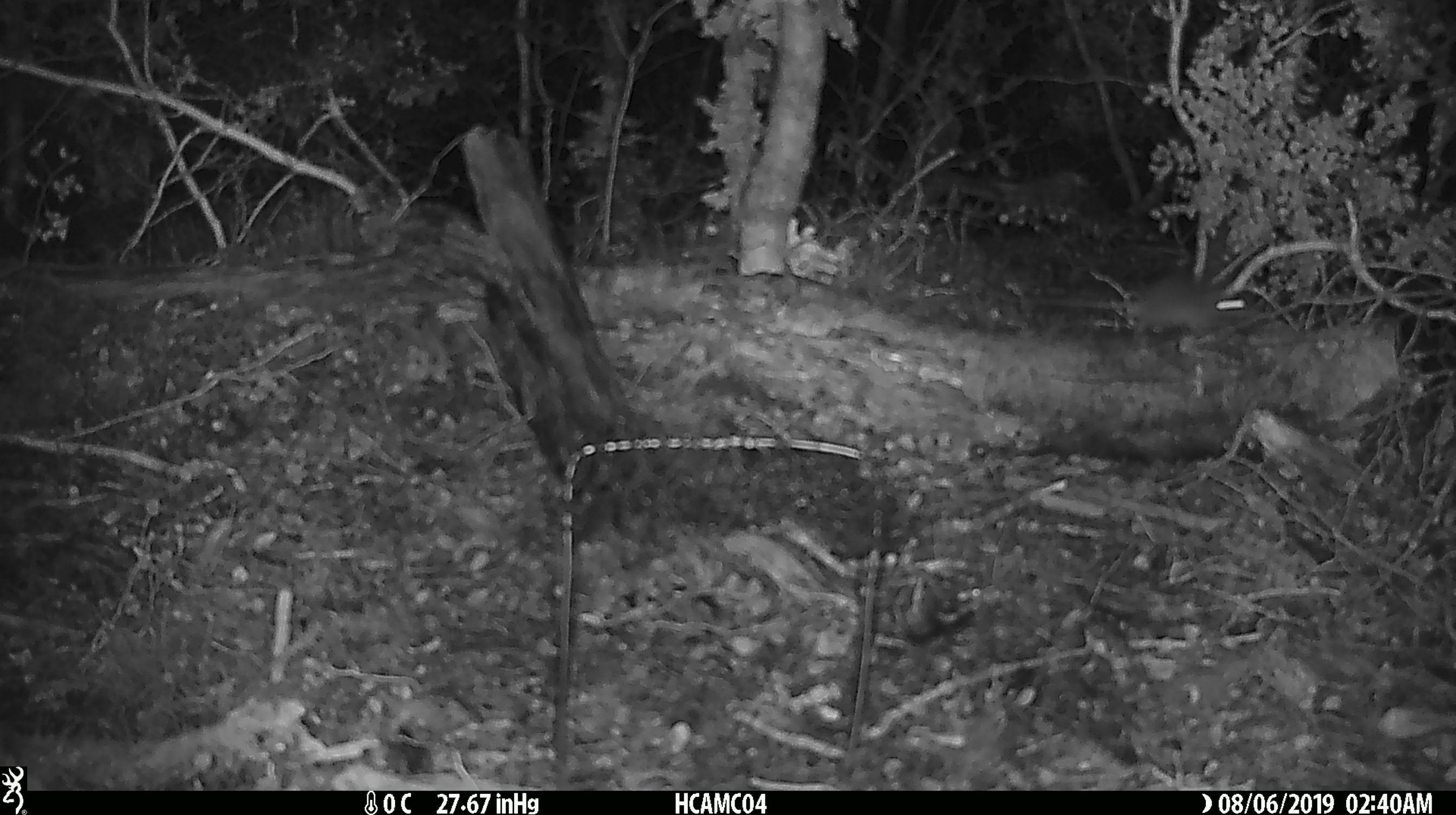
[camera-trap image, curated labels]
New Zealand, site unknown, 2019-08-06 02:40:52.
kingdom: Animalia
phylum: Chordata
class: Mammalia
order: Rodentia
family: Muridae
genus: Mus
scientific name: Mus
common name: mouse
Mouse (Mus).